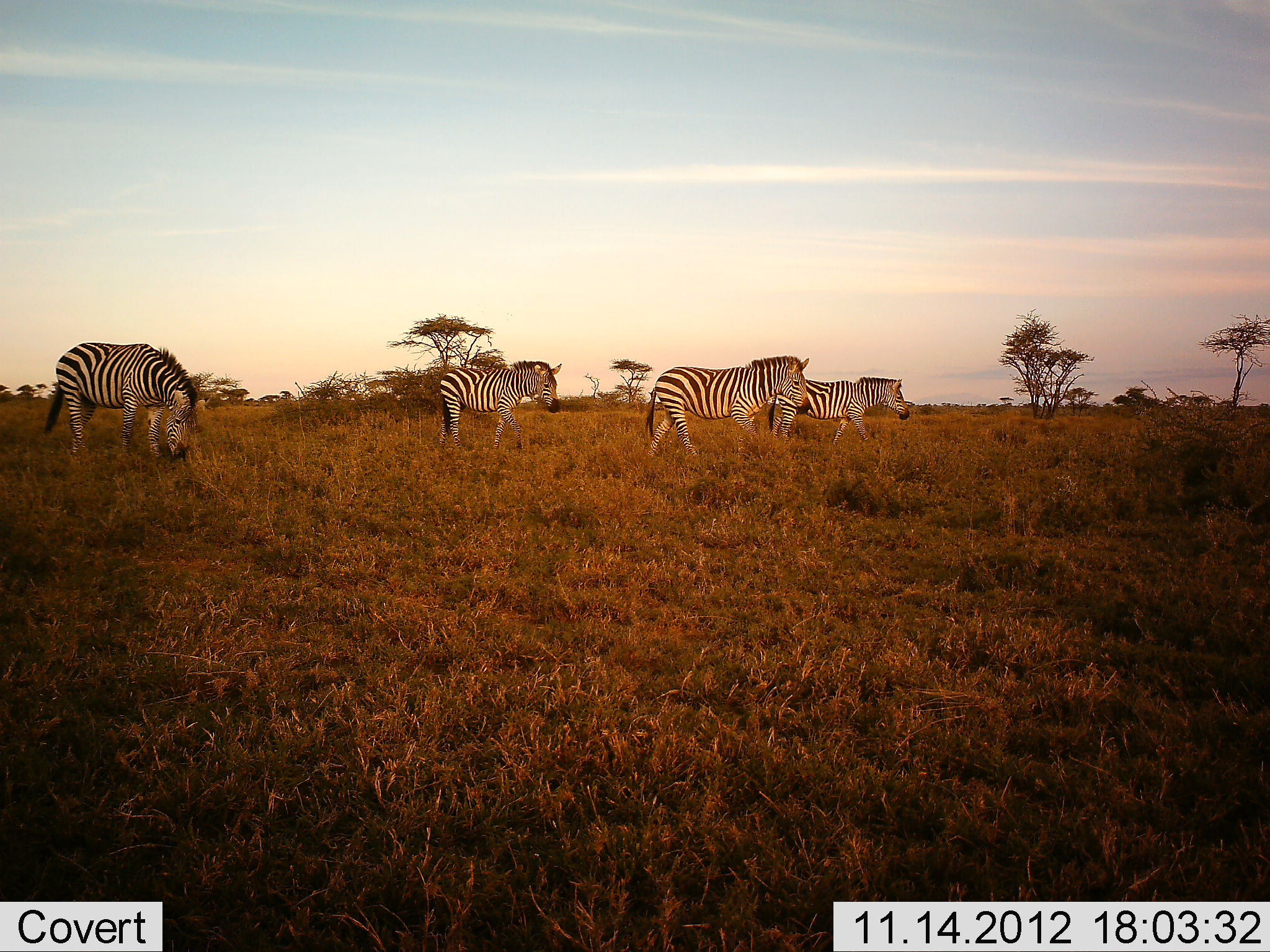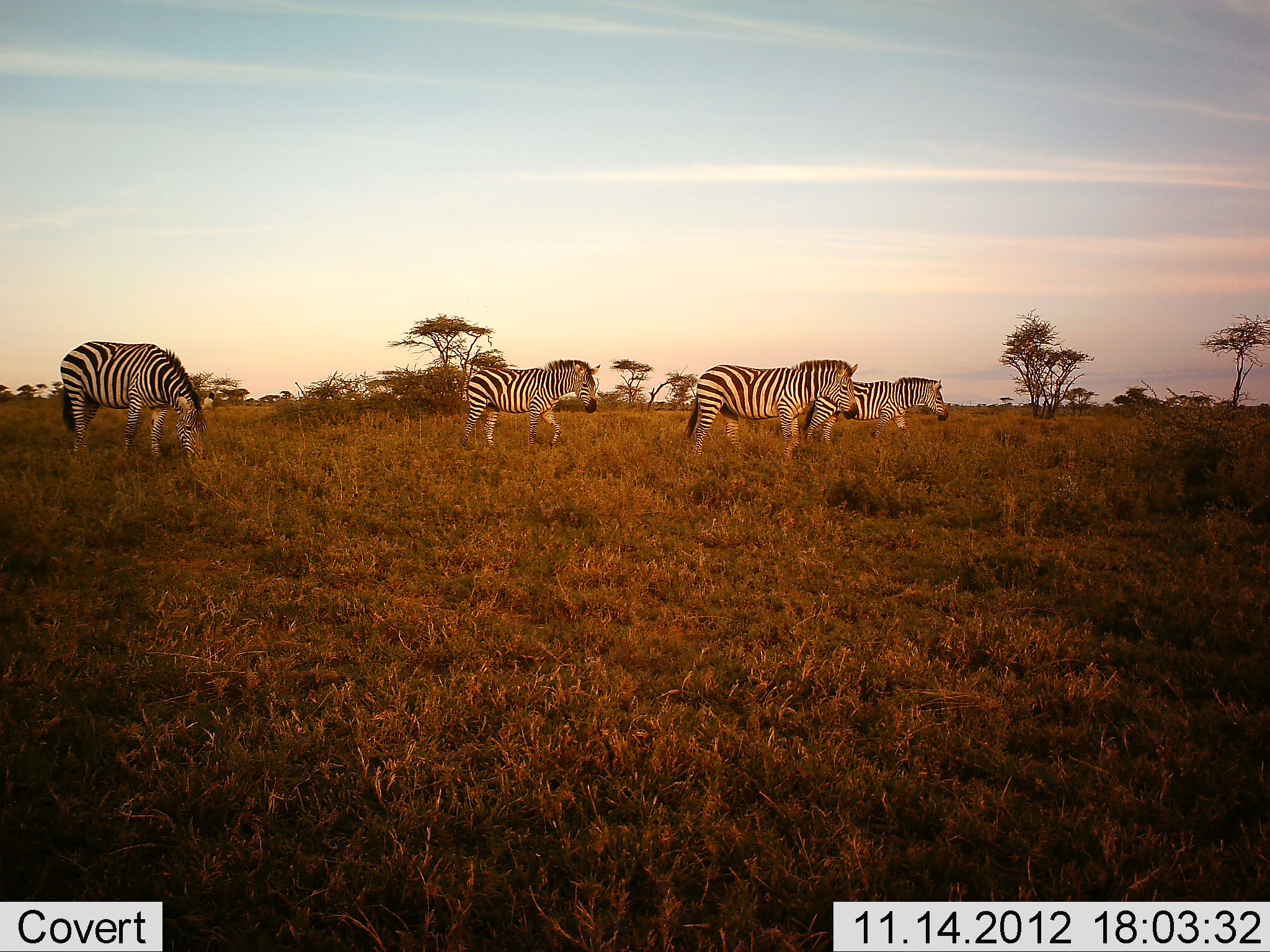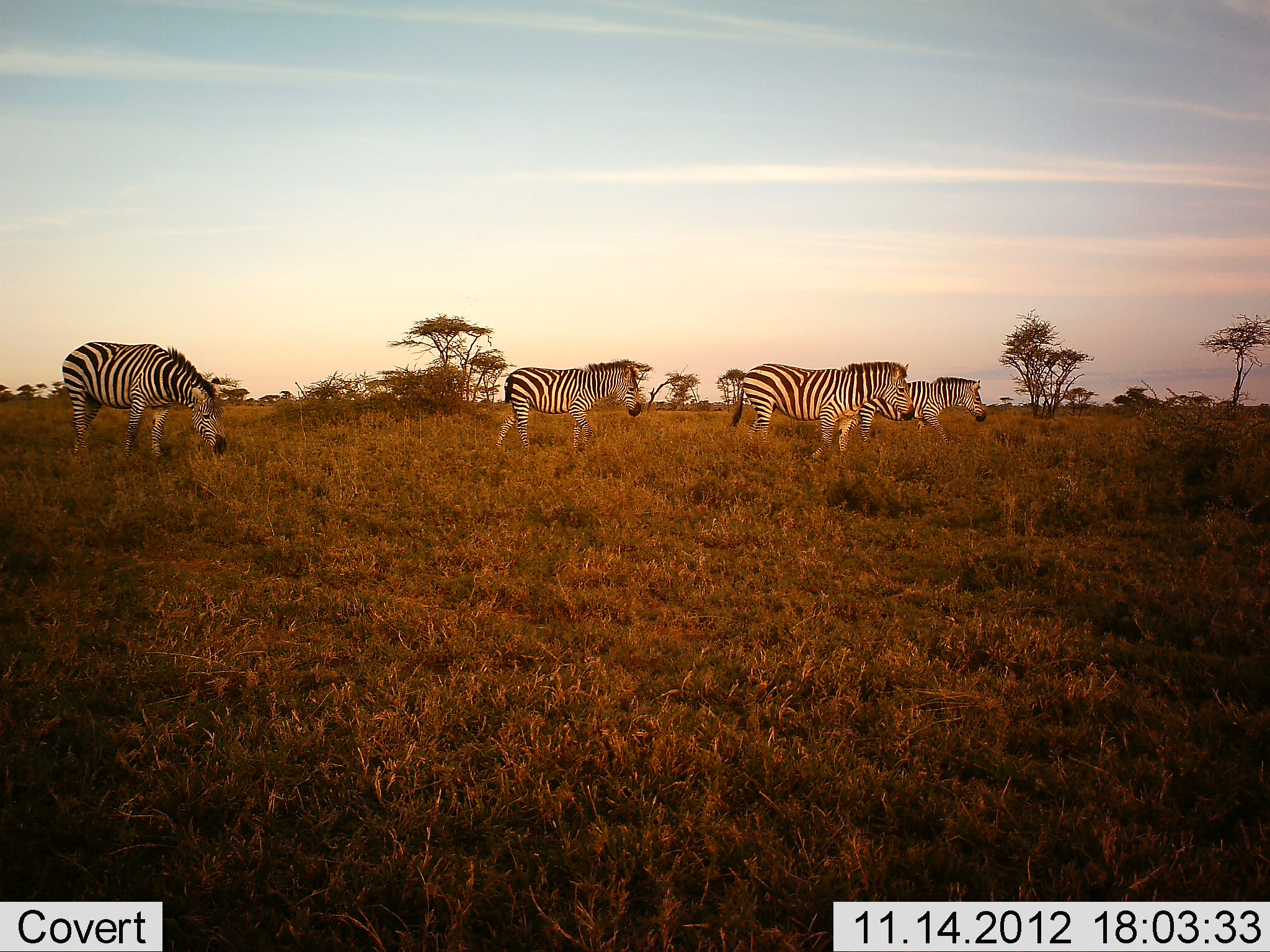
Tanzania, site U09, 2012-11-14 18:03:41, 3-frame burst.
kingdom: Animalia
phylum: Chordata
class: Mammalia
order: Perissodactyla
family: Equidae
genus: Equus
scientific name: Equus quagga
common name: plains zebra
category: zebra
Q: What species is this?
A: Zebra (plains zebra) (Equus quagga).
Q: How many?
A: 4.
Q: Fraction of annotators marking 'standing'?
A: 30%.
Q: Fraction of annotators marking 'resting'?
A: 0%.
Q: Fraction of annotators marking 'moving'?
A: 90%.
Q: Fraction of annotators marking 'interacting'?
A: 0%.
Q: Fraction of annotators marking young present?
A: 0%.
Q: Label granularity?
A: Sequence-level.